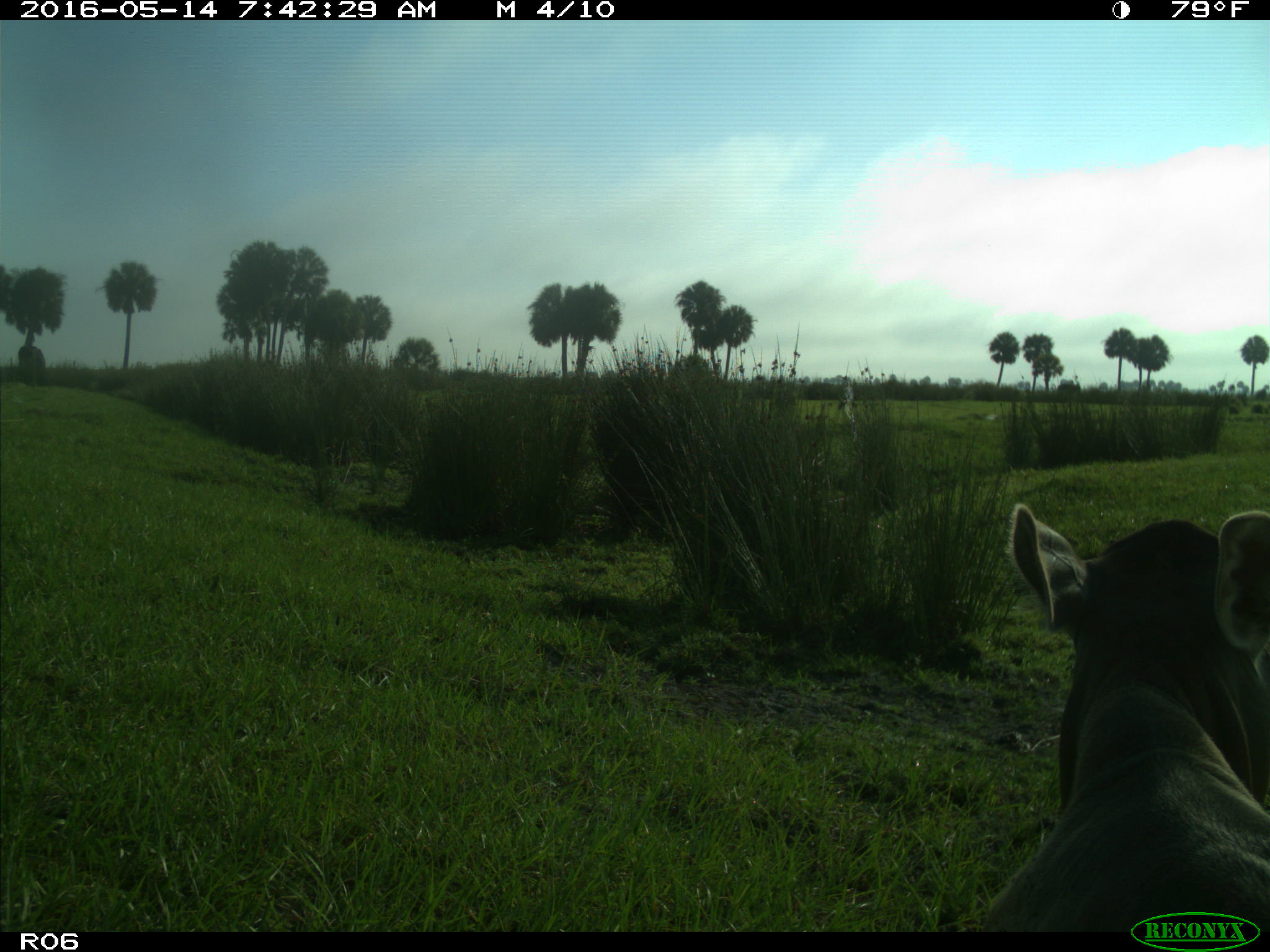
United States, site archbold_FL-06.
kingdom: Animalia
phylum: Chordata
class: Mammalia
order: Artiodactyla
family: Bovidae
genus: Bos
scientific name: Bos taurus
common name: domestic cow